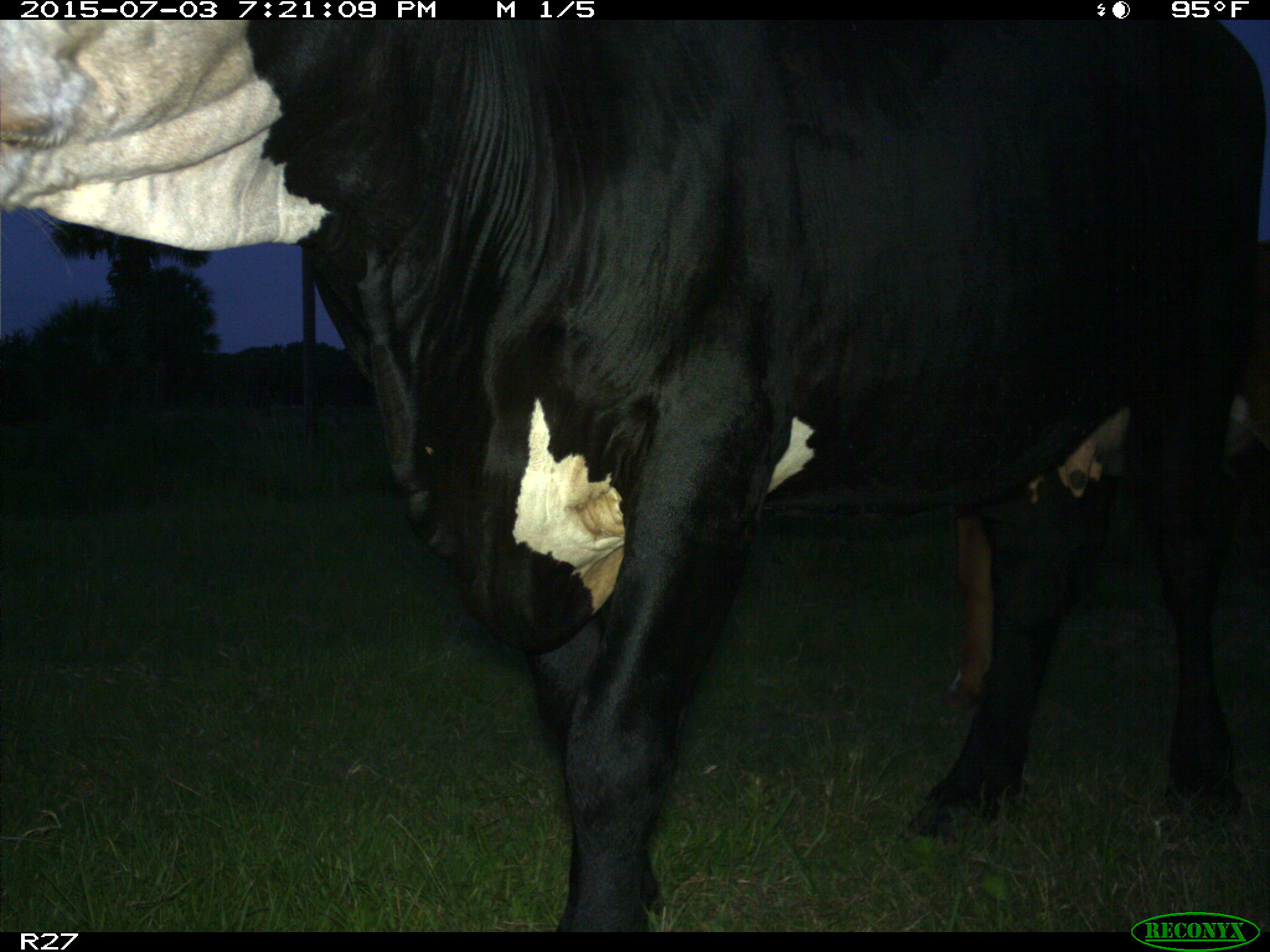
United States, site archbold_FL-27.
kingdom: Animalia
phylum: Chordata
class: Mammalia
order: Artiodactyla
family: Bovidae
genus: Bos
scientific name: Bos taurus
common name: domestic cow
Bos taurus (domestic cow).